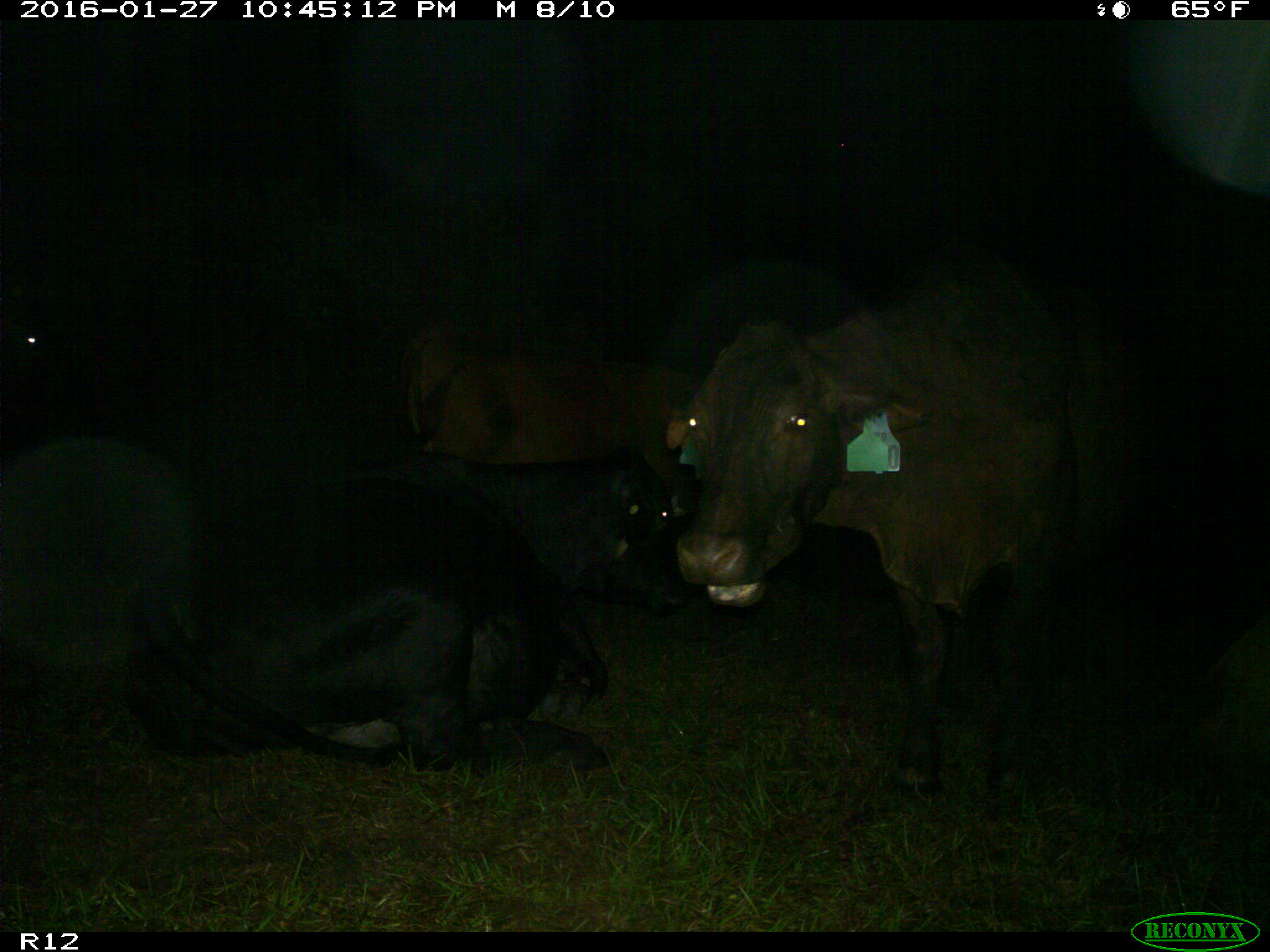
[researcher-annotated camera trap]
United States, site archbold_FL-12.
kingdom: Animalia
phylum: Chordata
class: Mammalia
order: Artiodactyla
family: Bovidae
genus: Bos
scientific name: Bos taurus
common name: domestic cow